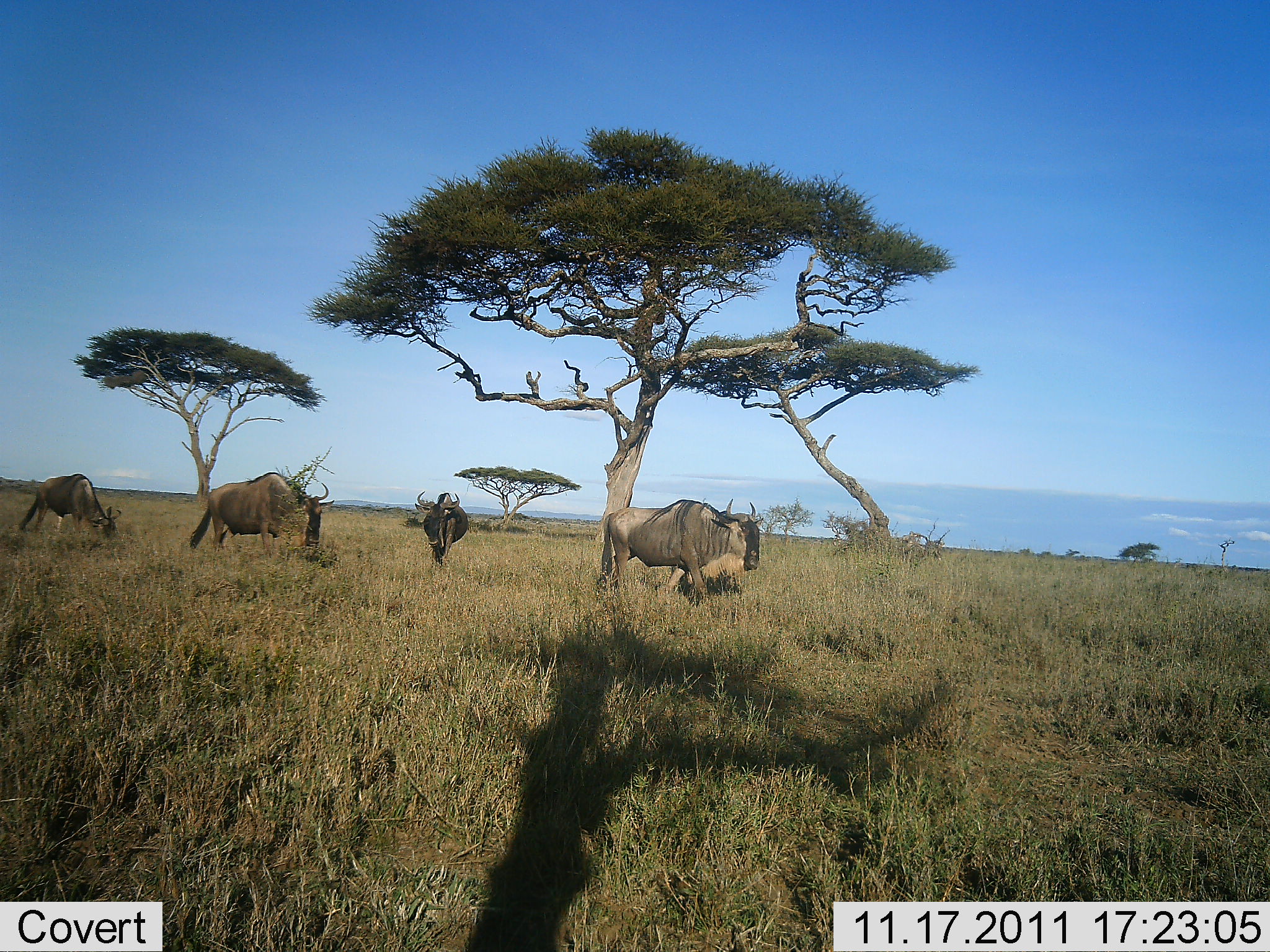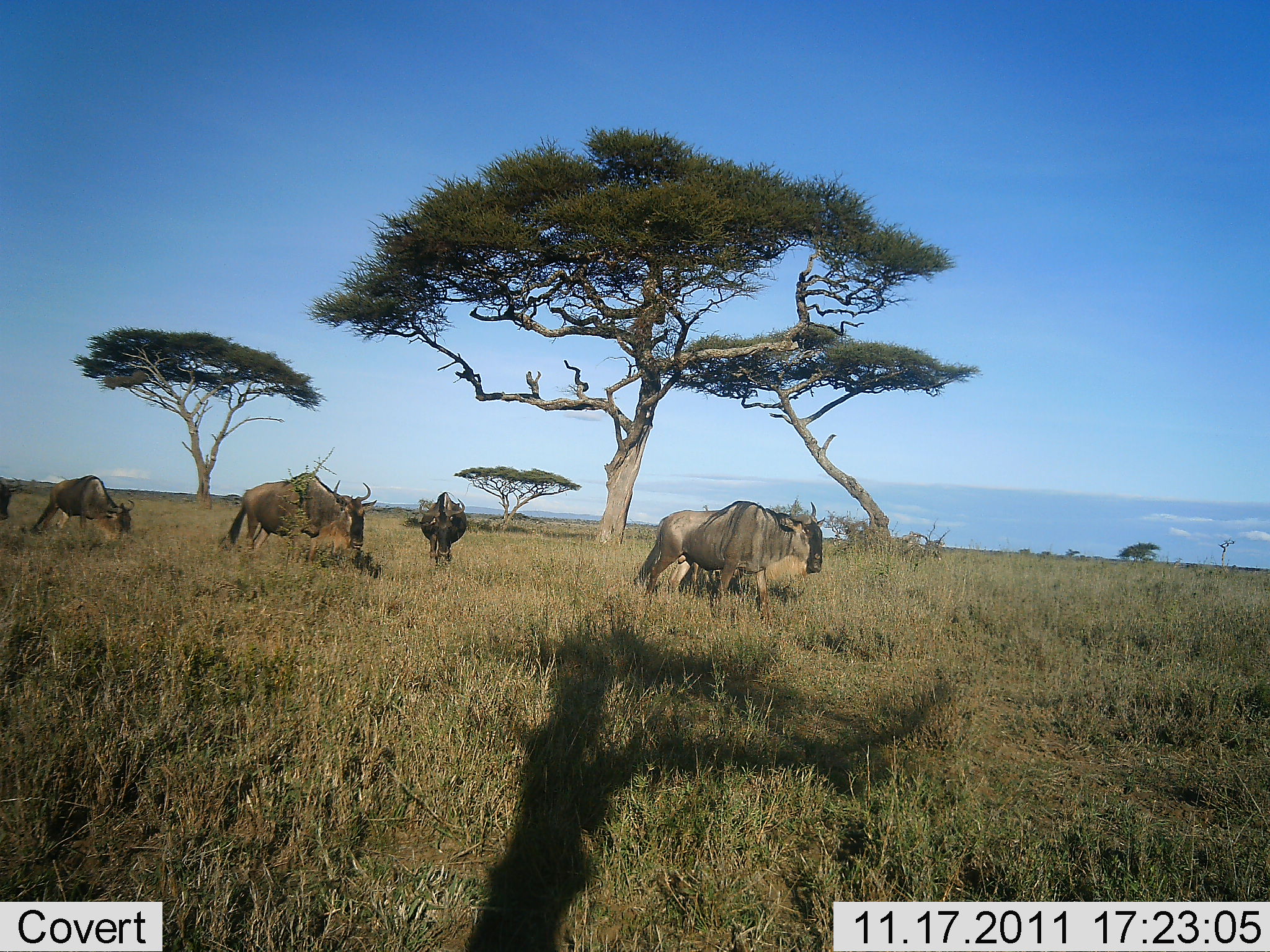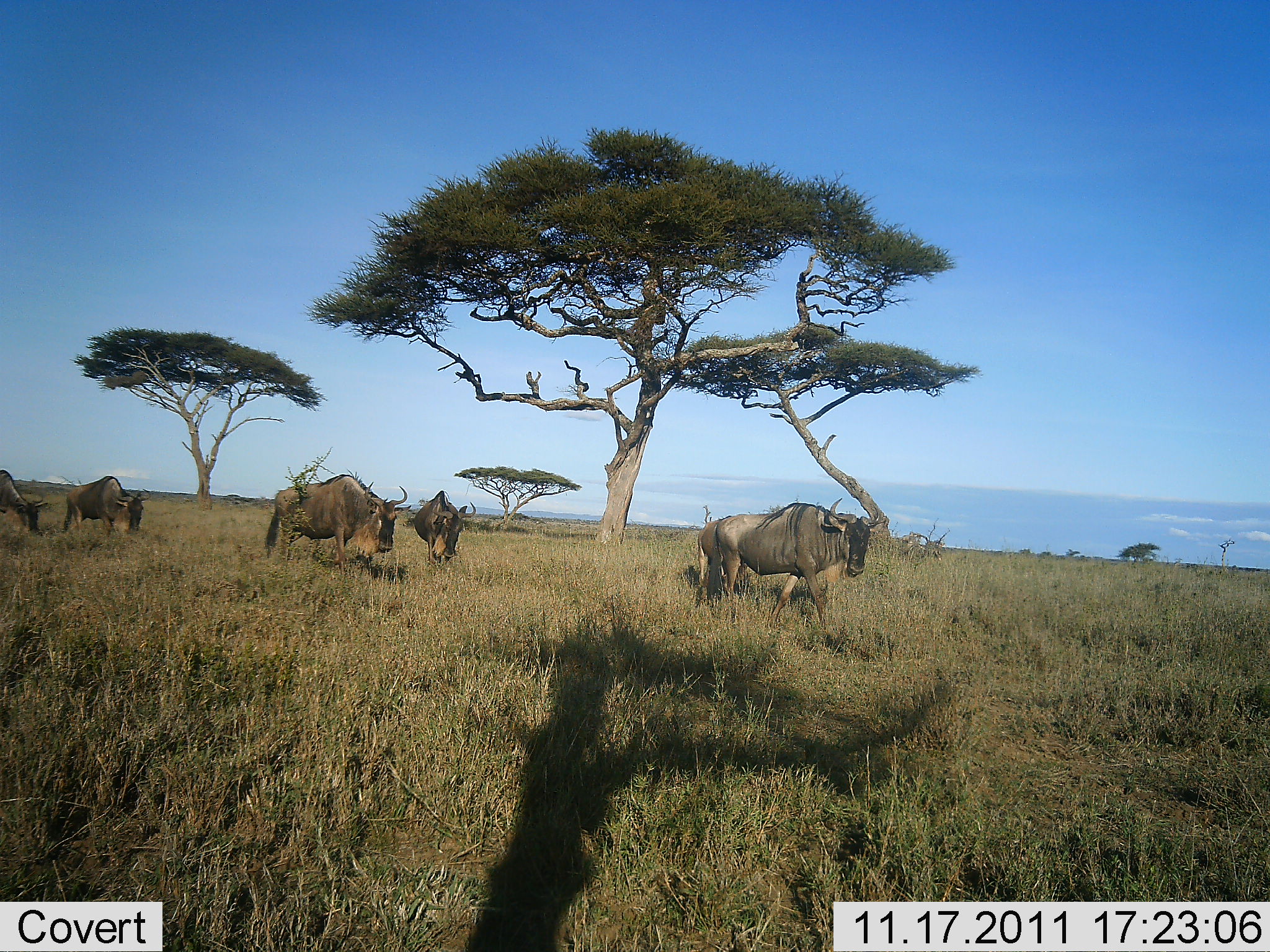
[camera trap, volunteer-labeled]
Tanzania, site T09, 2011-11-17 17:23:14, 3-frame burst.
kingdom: Animalia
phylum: Chordata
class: Mammalia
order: Artiodactyla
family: Bovidae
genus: Connochaetes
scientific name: Connochaetes taurinus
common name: blue wildebeest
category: wildebeest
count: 5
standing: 17%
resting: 8%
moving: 83%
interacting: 0%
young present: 0%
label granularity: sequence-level